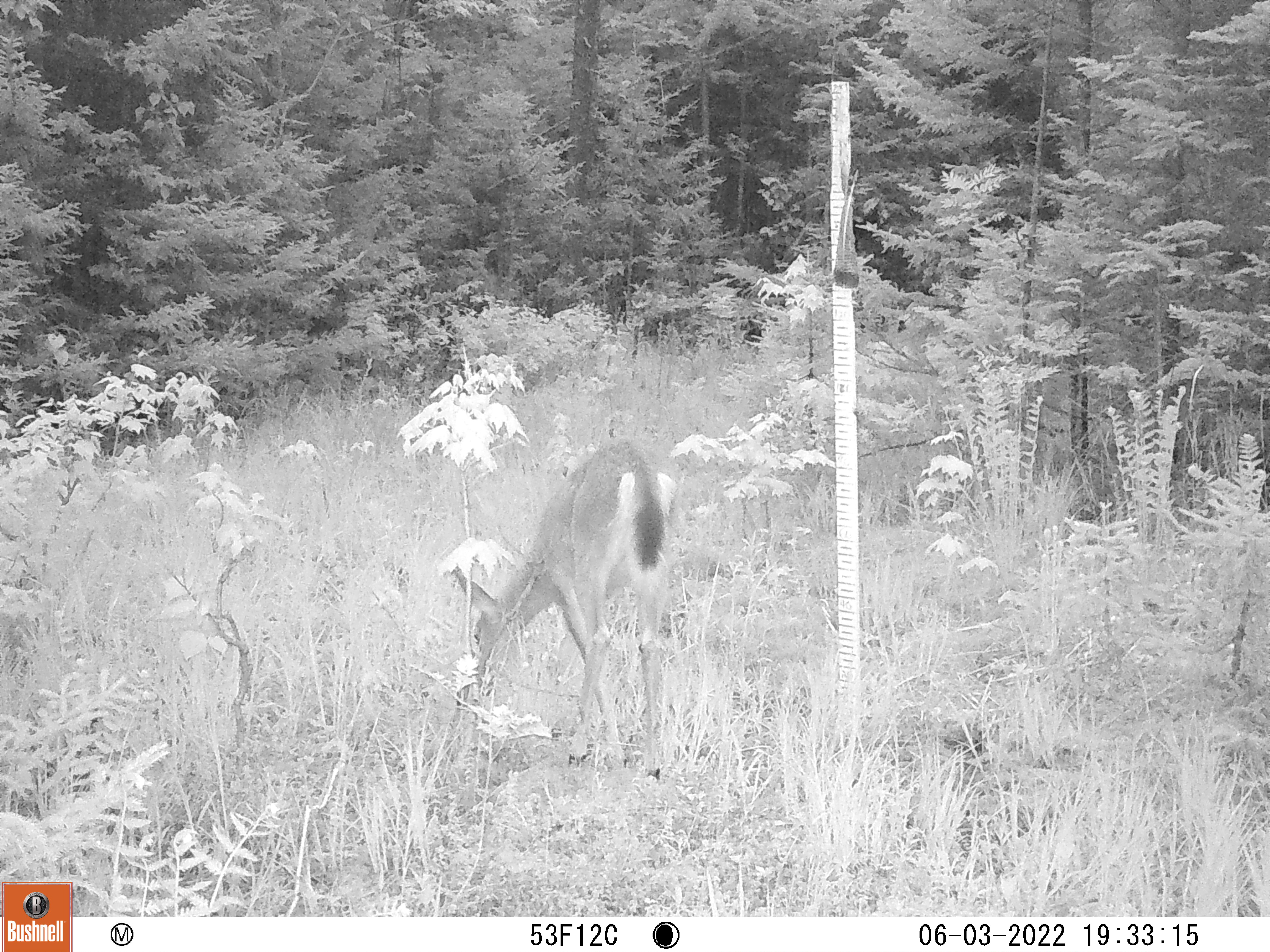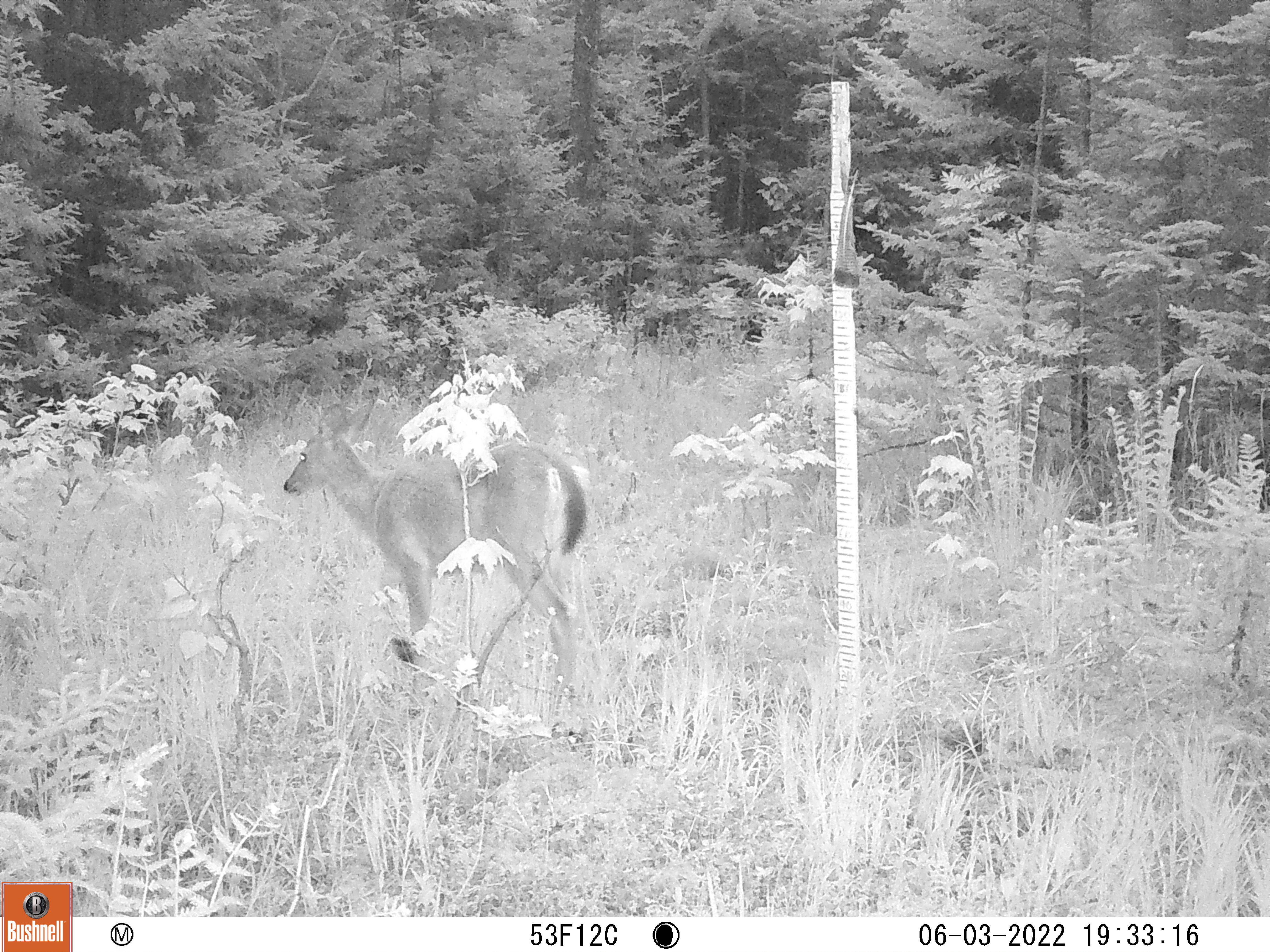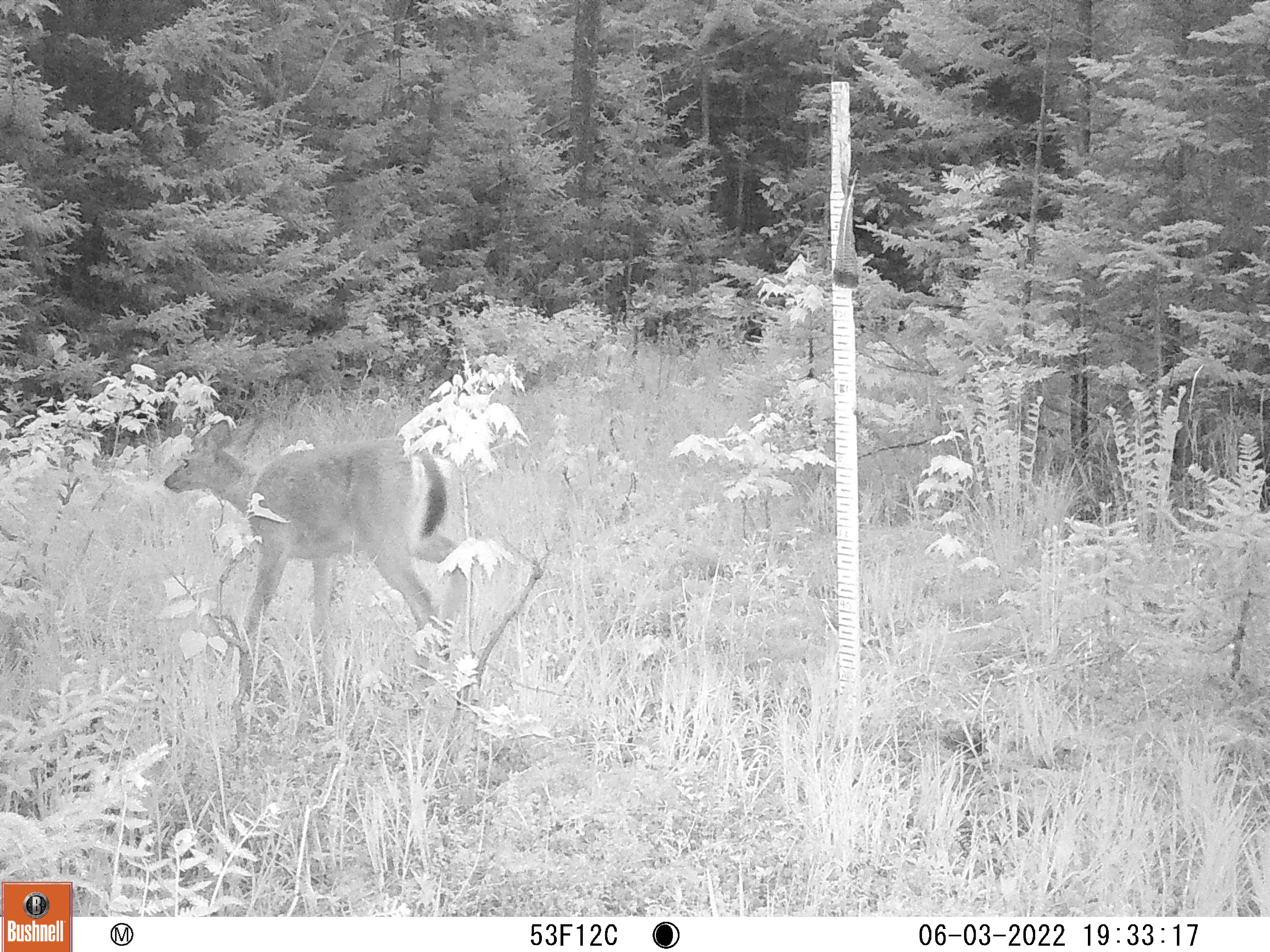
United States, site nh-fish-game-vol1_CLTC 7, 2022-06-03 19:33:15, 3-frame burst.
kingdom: Animalia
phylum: Chordata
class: Mammalia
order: Artiodactyla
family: Cervidae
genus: Odocoileus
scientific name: Odocoileus virginianus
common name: white-tailed deer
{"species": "white-tailed deer (Odocoileus virginianus)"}